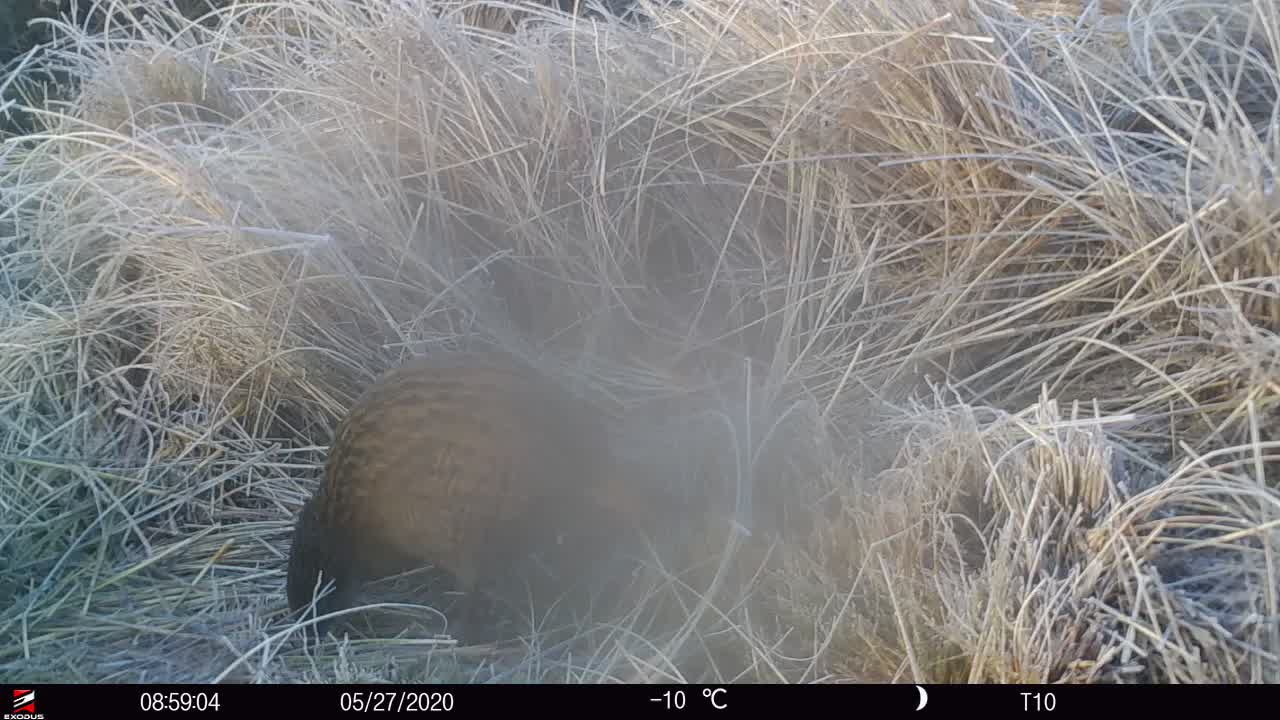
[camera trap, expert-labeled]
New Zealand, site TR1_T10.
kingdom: Animalia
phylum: Chordata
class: Aves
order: Gruiformes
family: Rallidae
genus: Gallirallus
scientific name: Gallirallus australis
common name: weka